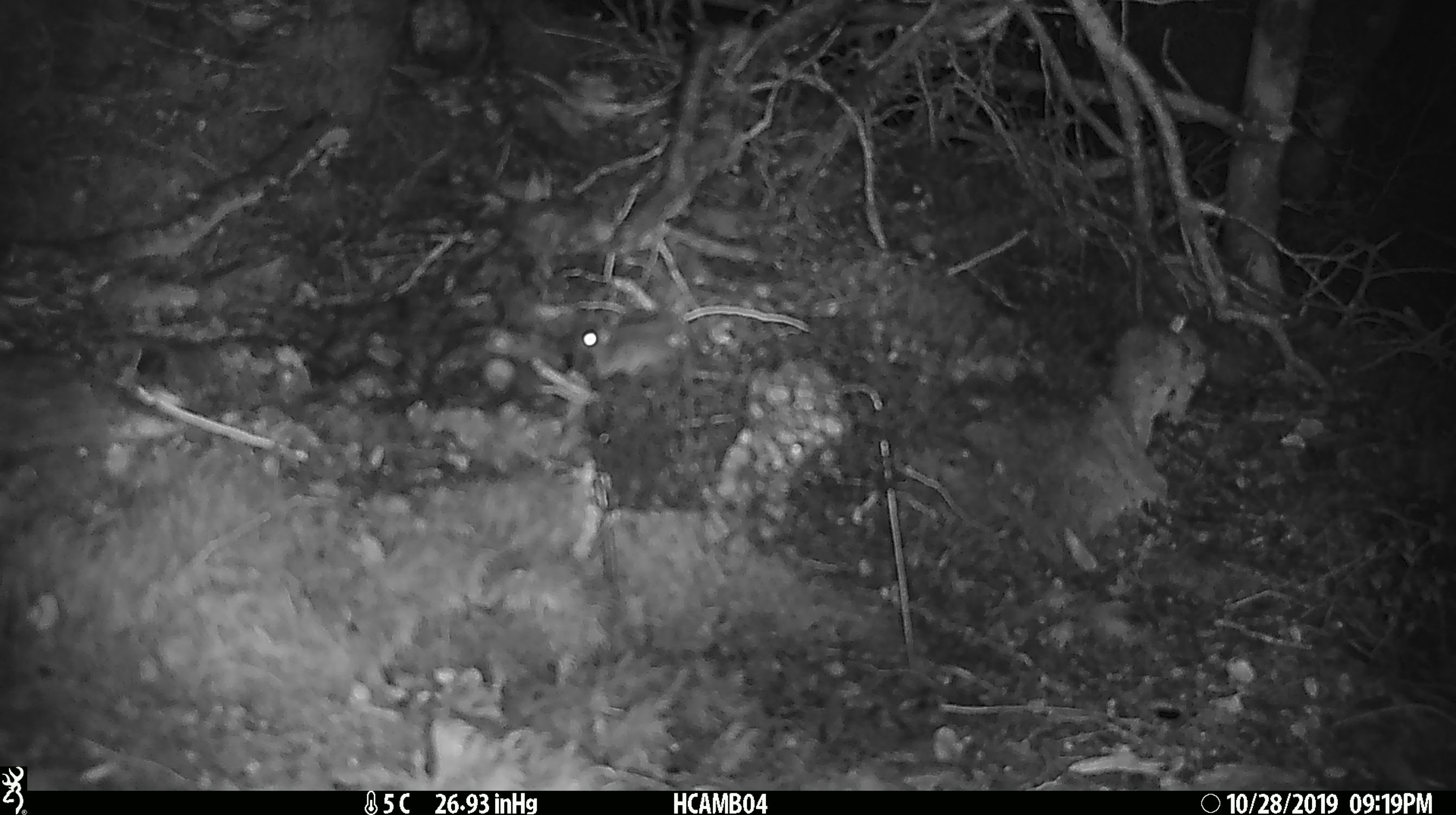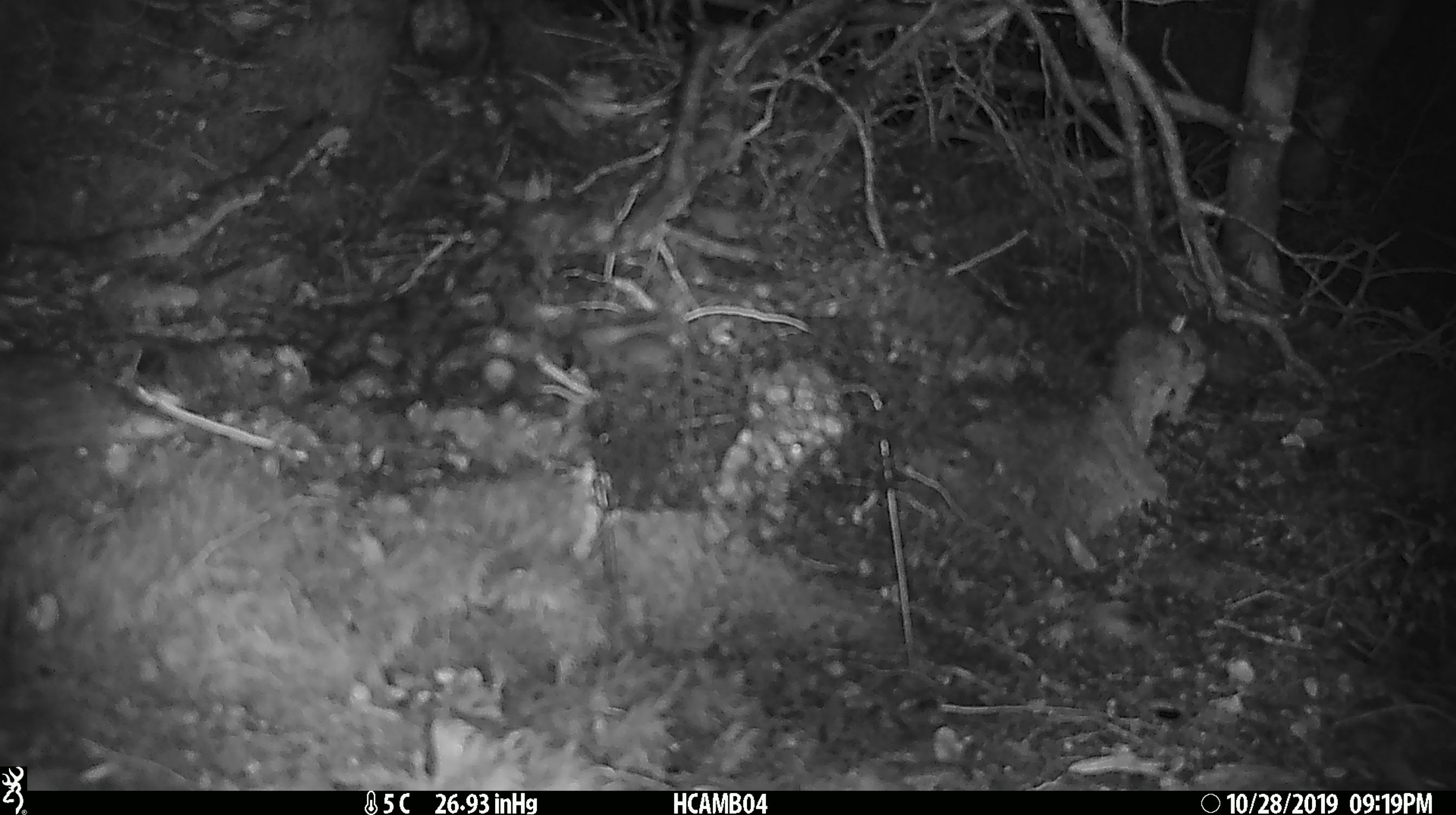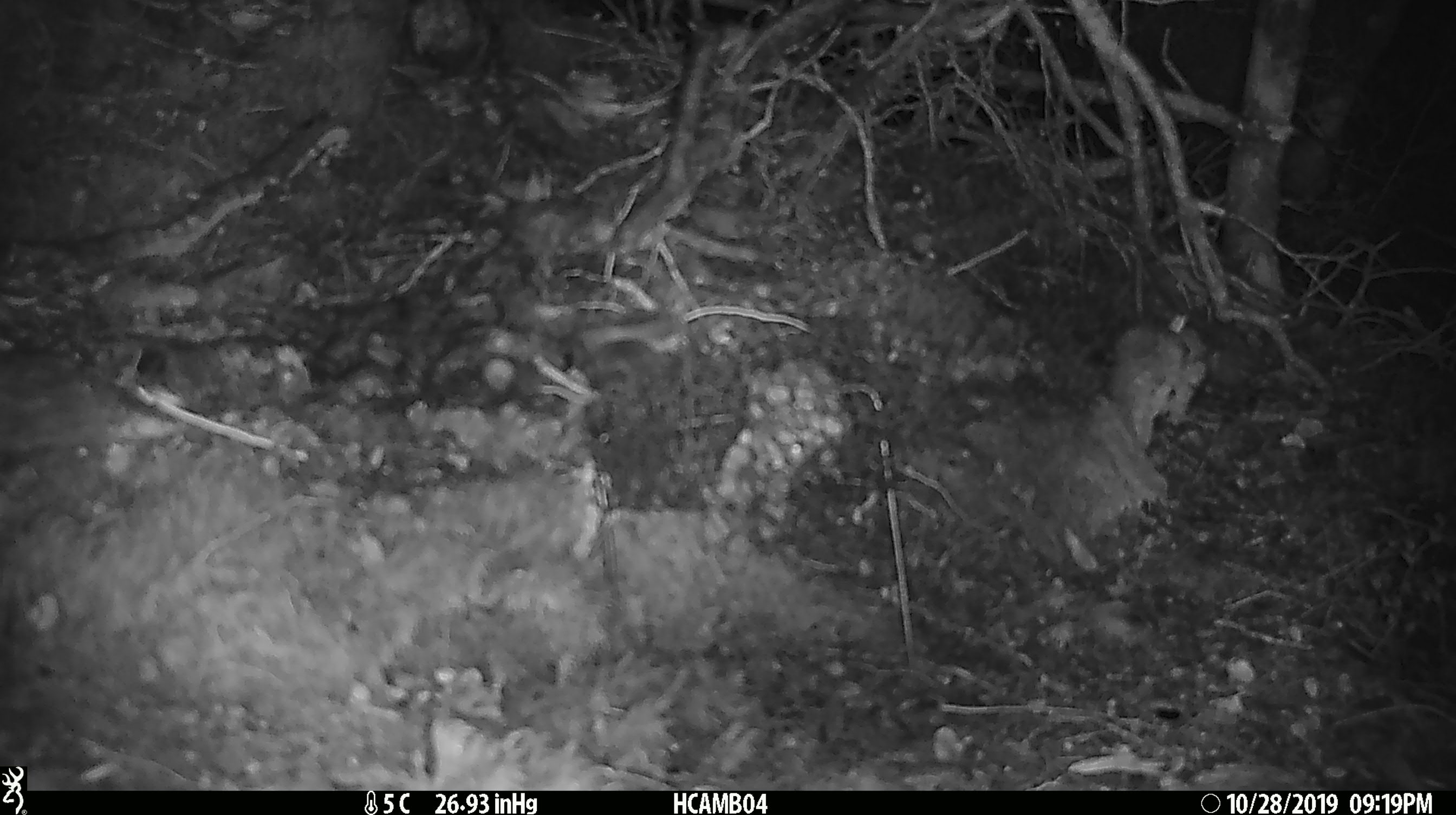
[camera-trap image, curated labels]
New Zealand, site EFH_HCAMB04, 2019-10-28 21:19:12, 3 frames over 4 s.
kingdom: Animalia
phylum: Chordata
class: Mammalia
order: Rodentia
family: Muridae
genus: Mus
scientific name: Mus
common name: mouse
Mouse (Mus).